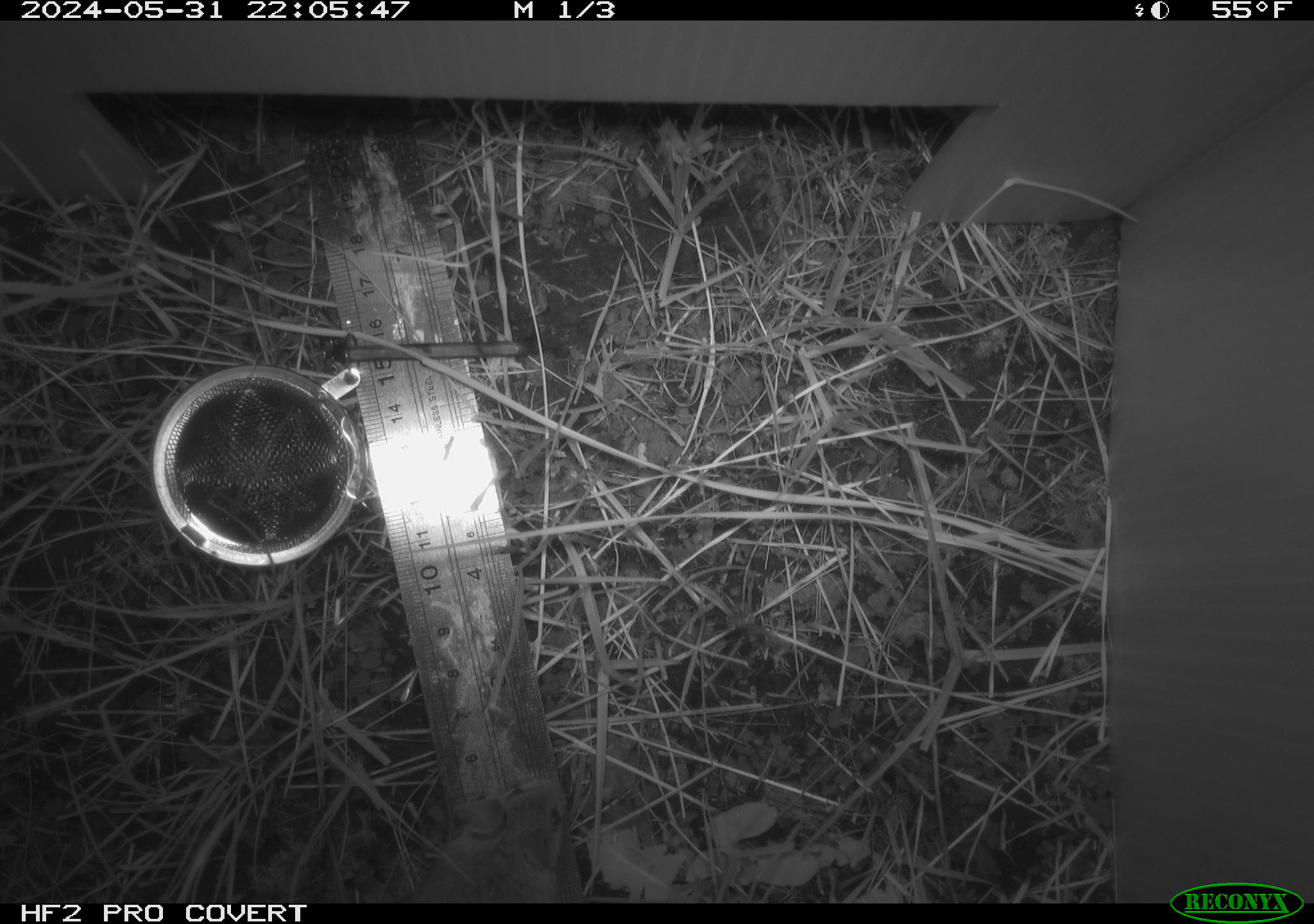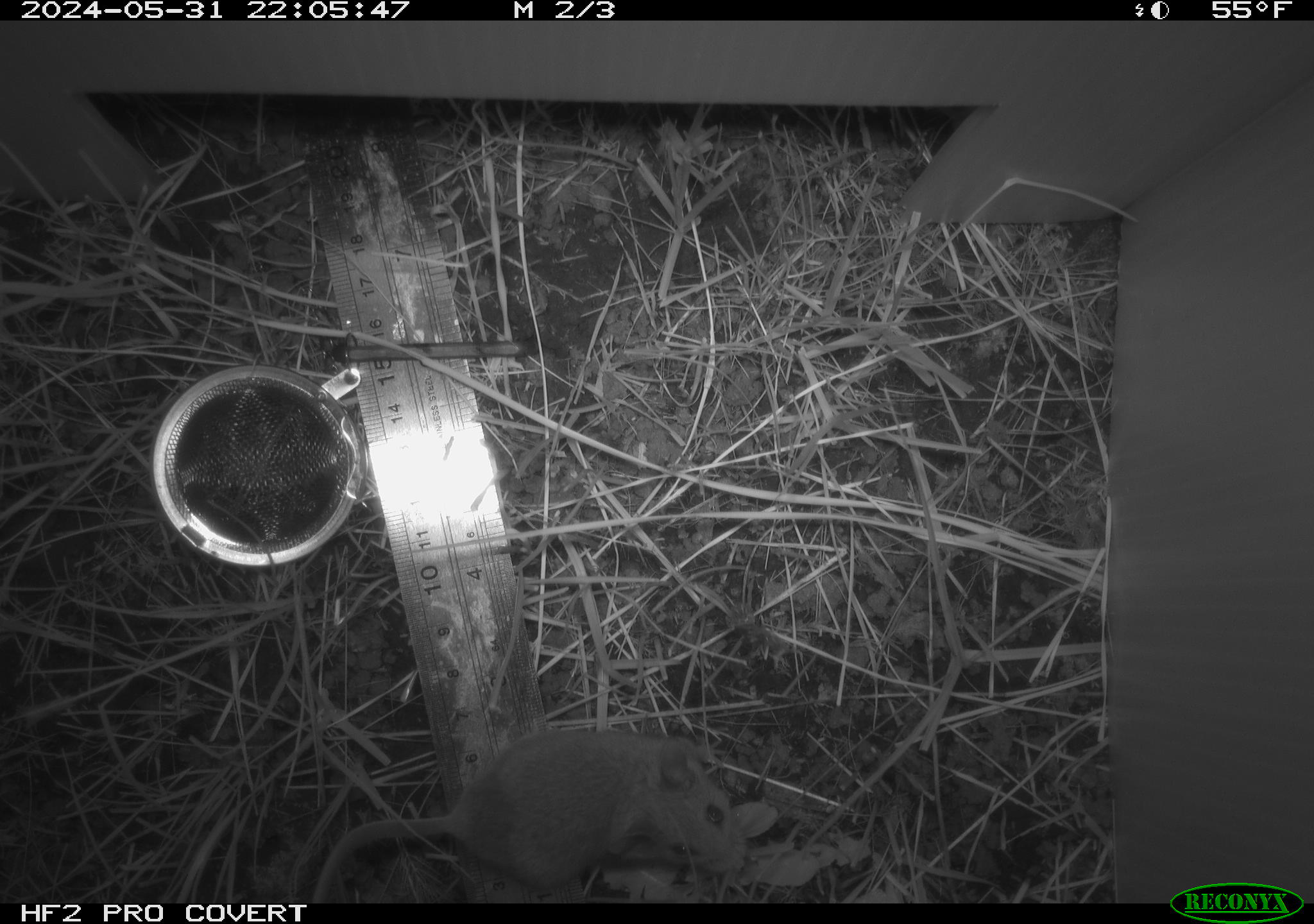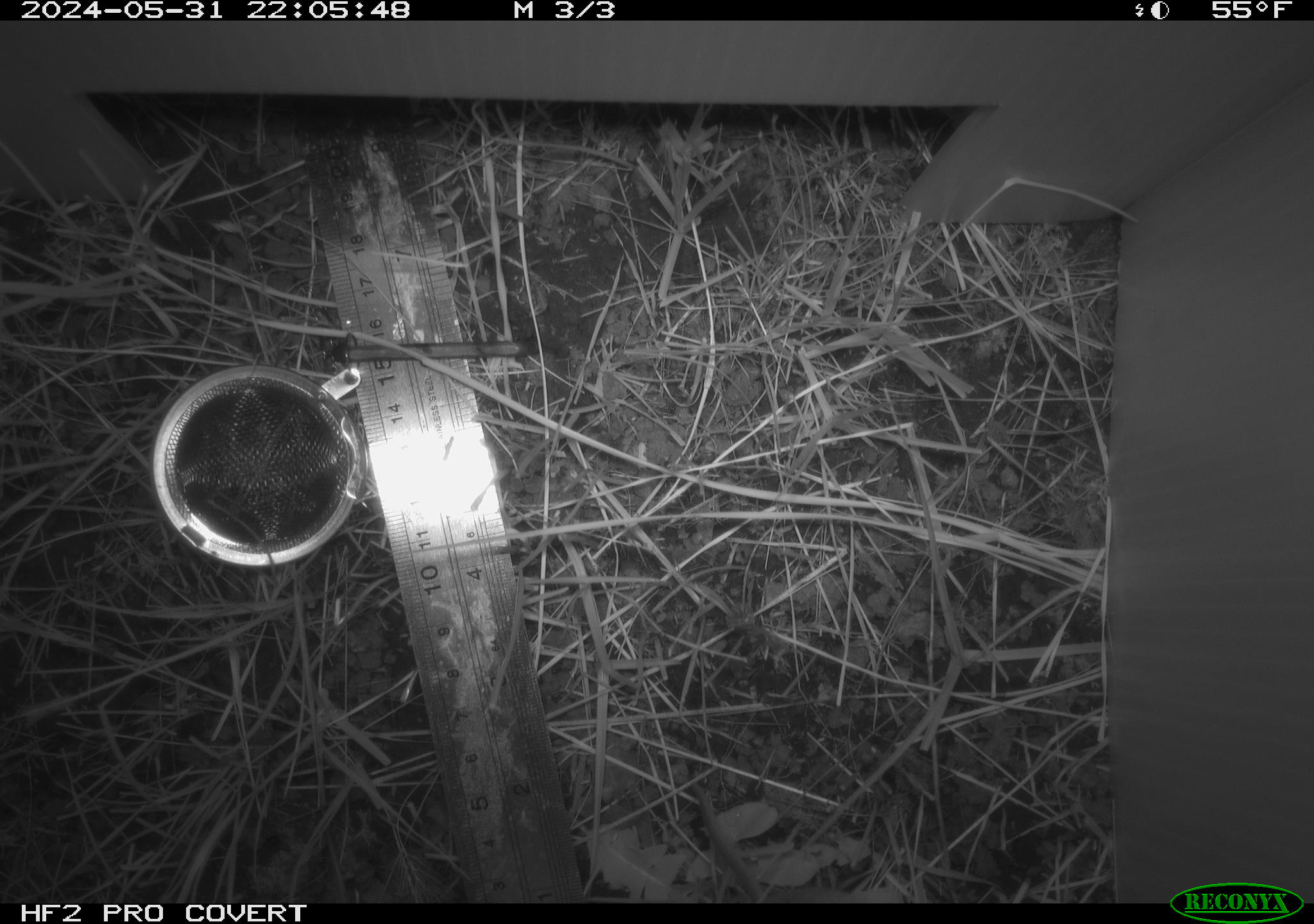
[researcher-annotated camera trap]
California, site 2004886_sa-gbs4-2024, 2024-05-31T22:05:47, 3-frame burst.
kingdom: Animalia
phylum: Chordata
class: Mammalia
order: Rodentia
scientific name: Rodentia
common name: mouse species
Mouse species (Rodentia).